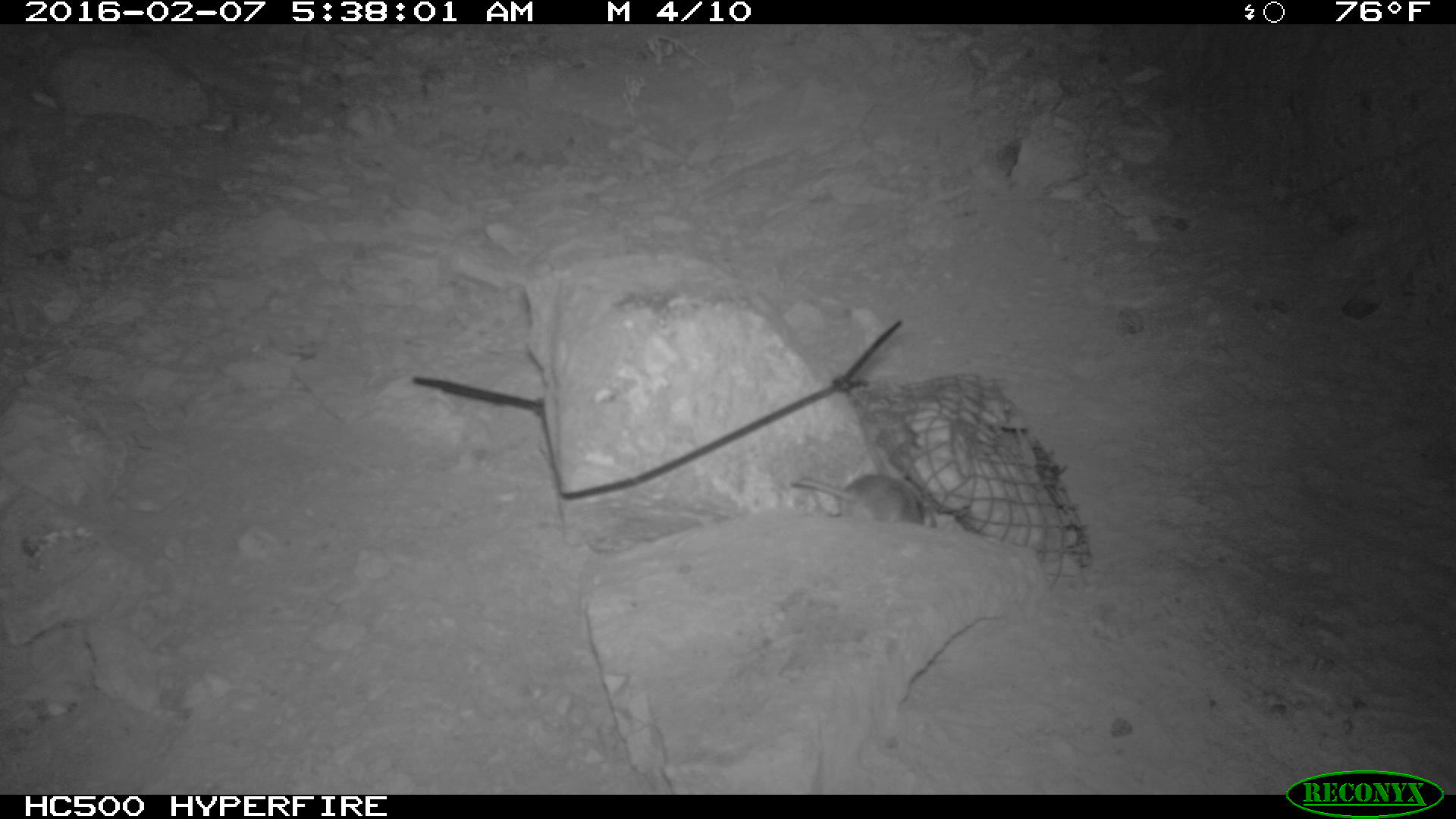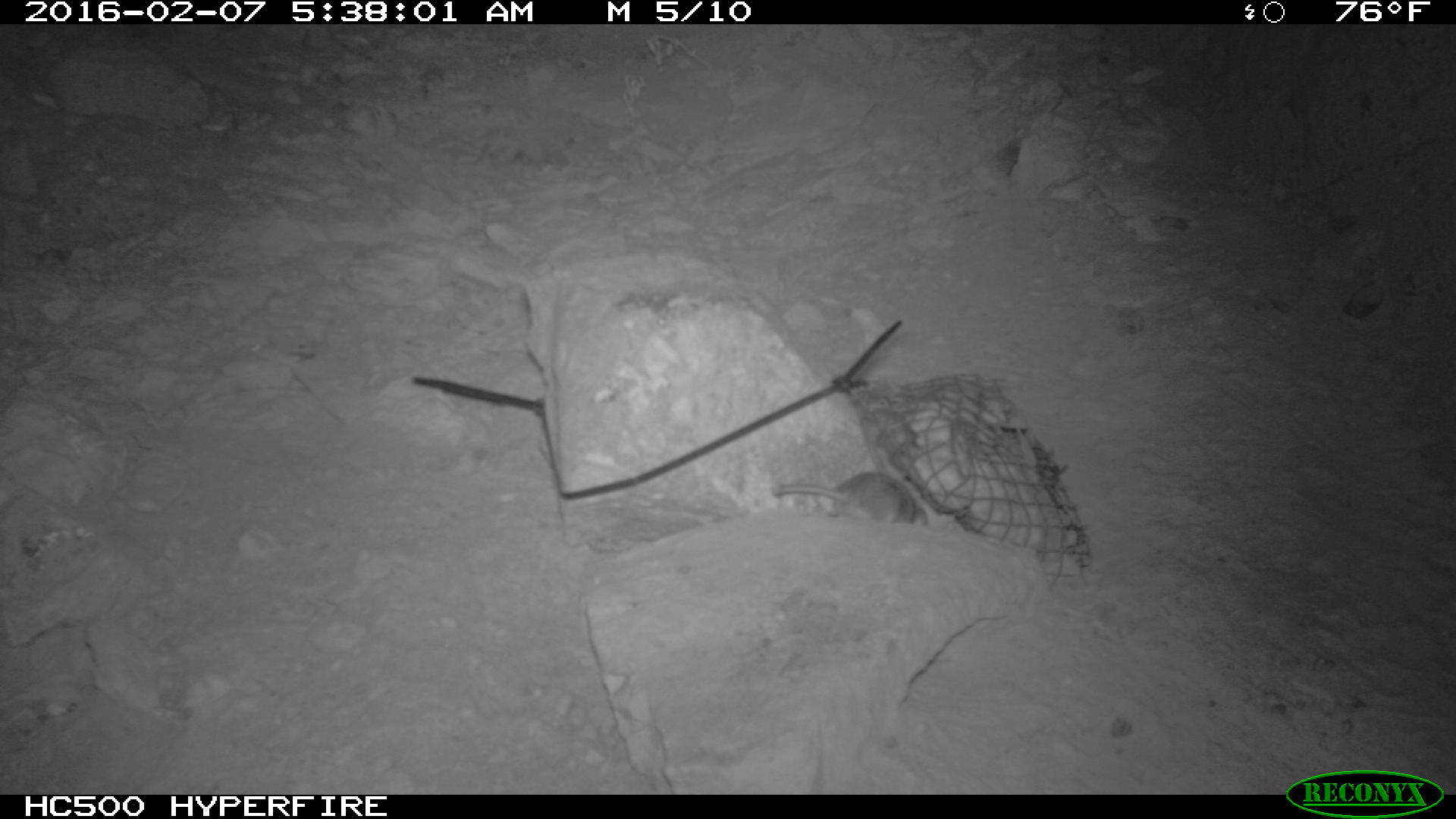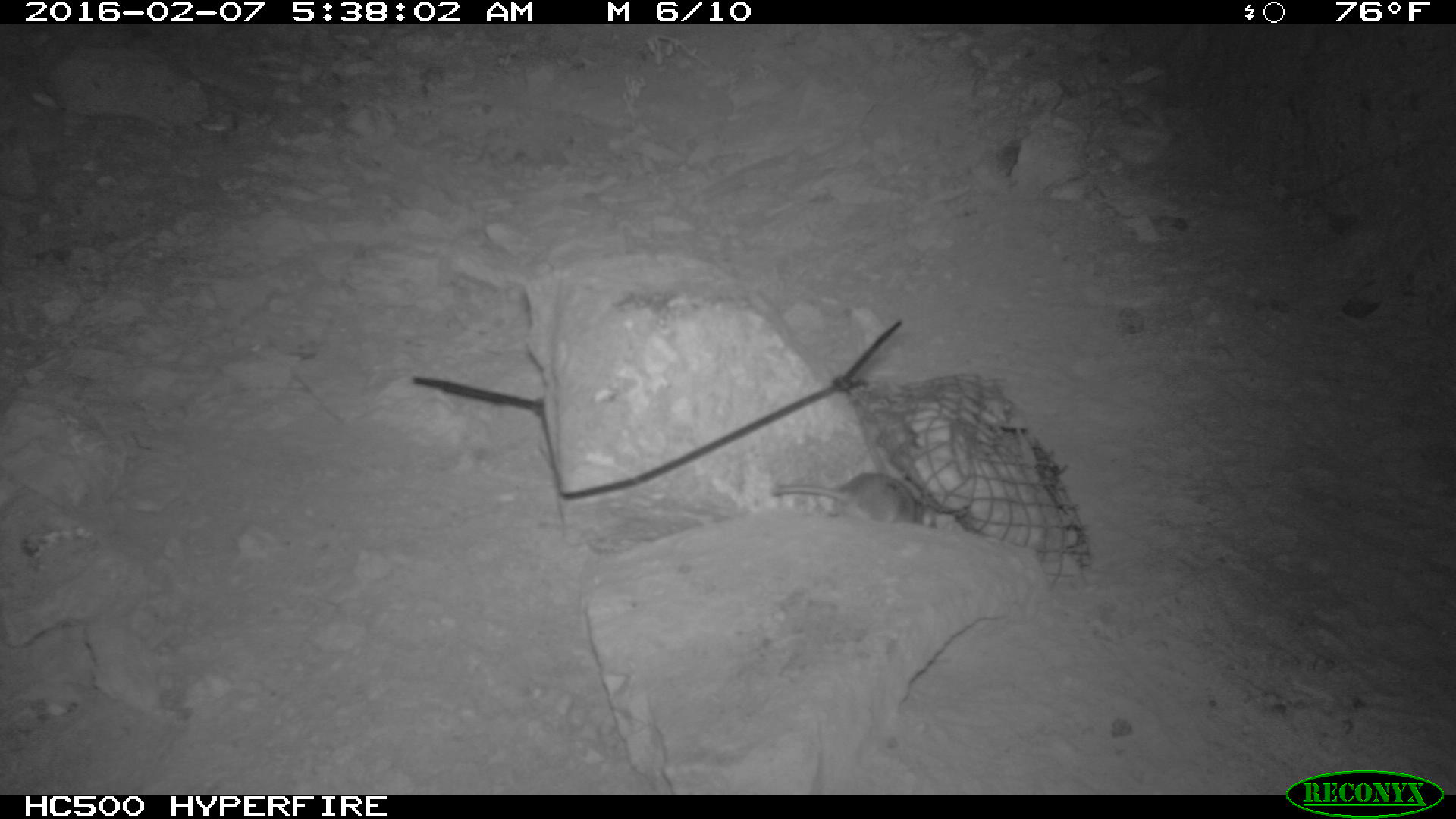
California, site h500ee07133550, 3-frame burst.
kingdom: Animalia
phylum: Chordata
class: Mammalia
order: Rodentia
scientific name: Rodentia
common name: rodent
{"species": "rodent (Rodentia)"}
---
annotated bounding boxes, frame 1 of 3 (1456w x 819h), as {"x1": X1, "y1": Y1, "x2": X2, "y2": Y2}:
rodent: {"x1": 789, "y1": 472, "x2": 936, "y2": 526}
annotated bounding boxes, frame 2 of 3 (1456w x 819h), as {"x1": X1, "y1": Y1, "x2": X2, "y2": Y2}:
rodent: {"x1": 771, "y1": 470, "x2": 929, "y2": 526}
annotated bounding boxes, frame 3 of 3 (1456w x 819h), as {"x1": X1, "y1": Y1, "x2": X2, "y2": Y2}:
rodent: {"x1": 770, "y1": 472, "x2": 936, "y2": 526}